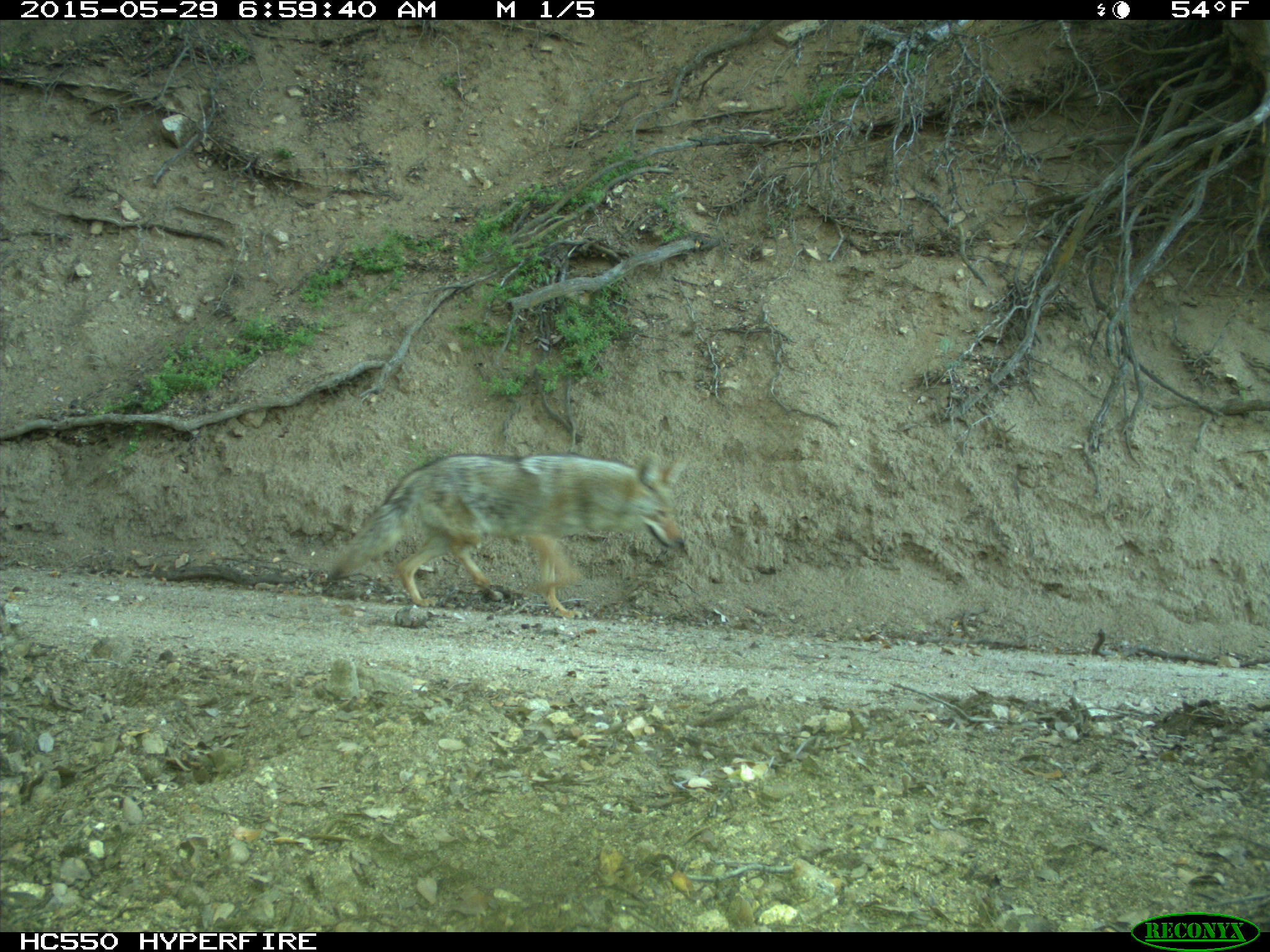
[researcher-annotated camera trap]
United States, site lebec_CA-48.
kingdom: Animalia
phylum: Chordata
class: Mammalia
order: Carnivora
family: Canidae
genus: Canis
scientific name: Canis latrans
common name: coyote